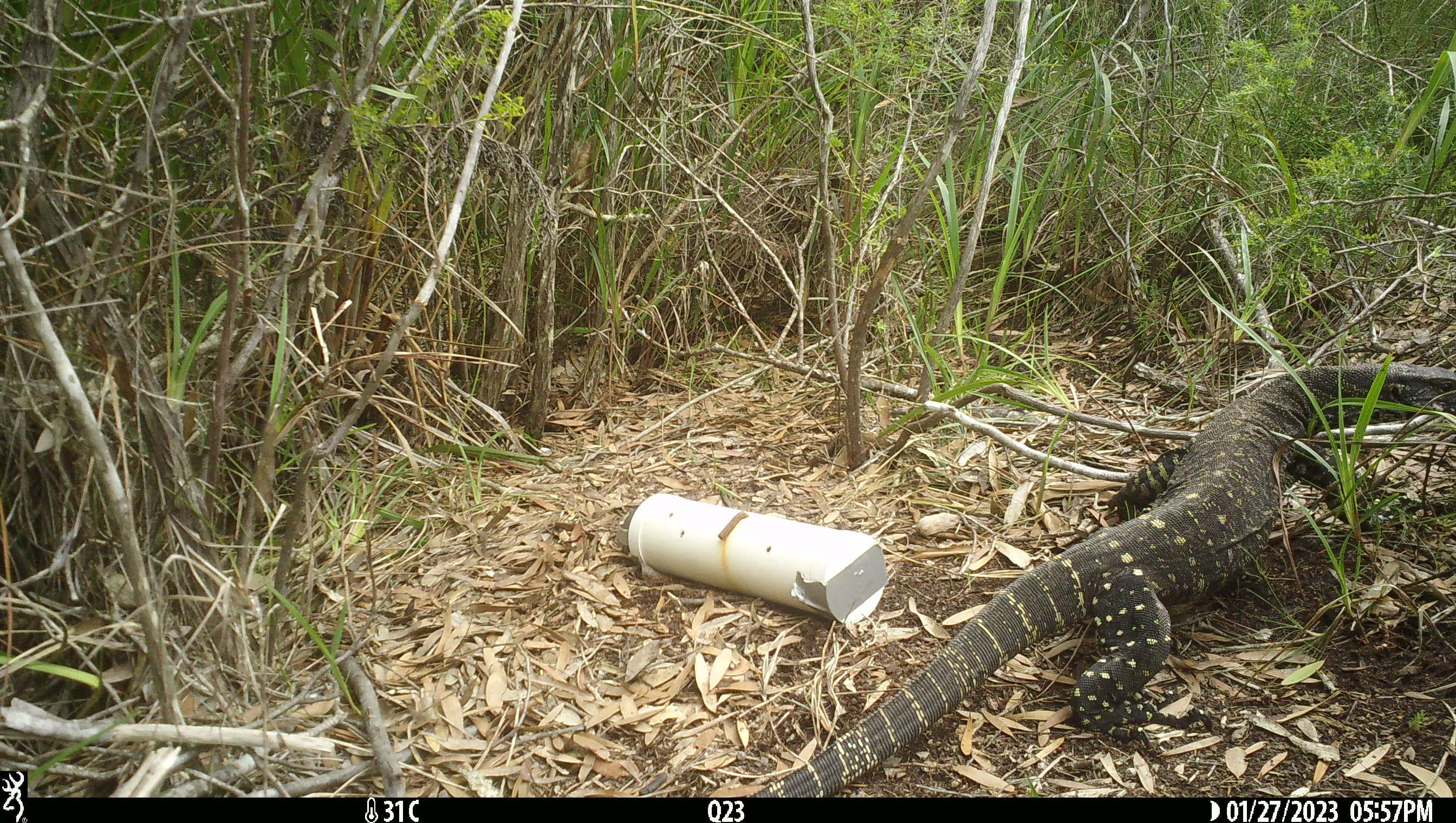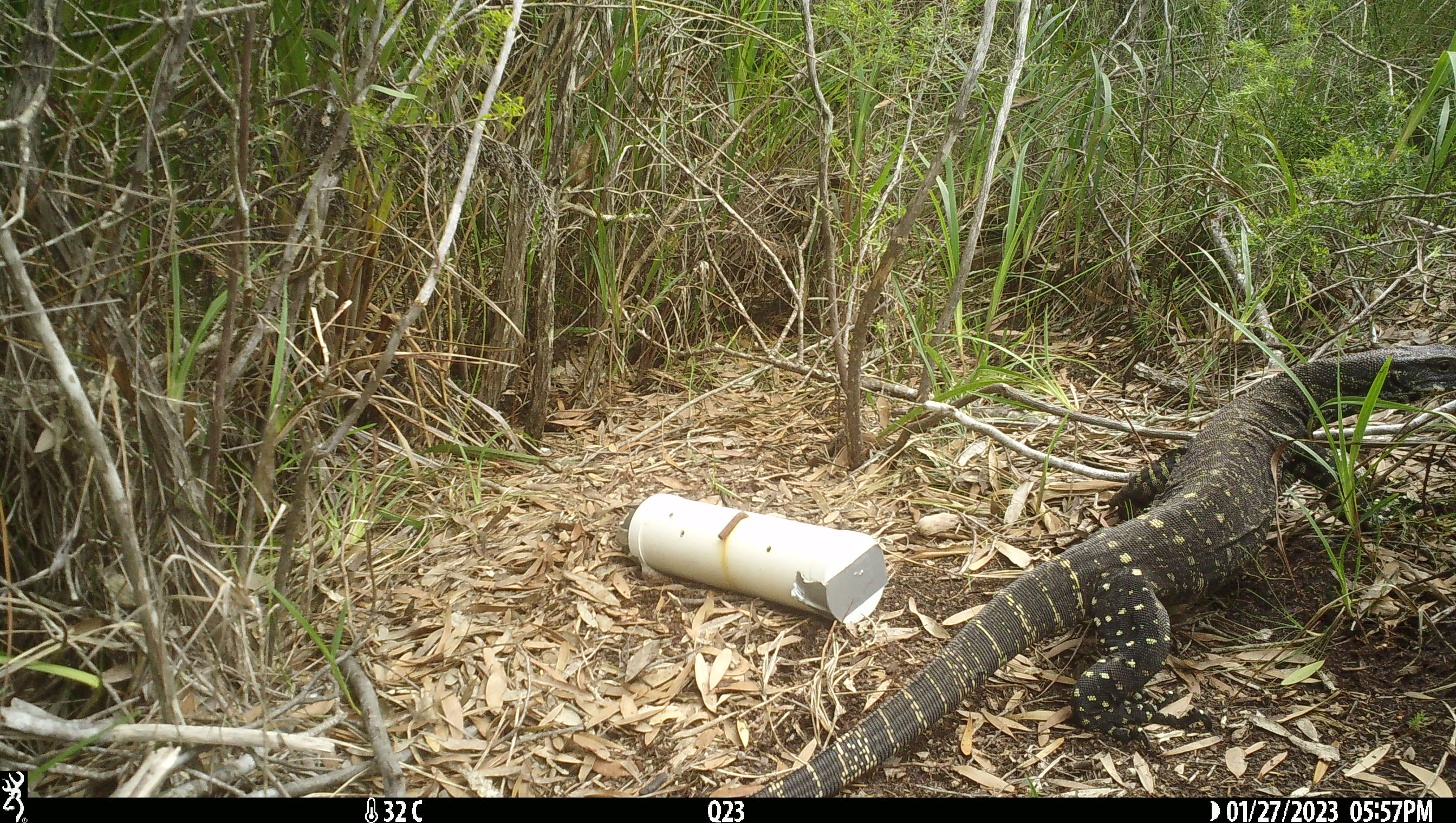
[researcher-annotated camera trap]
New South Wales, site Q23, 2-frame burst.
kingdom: Animalia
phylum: Chordata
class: Reptilia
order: Squamata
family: Varanidae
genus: Varanus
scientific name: Varanus varius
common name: lace monitor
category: goanna